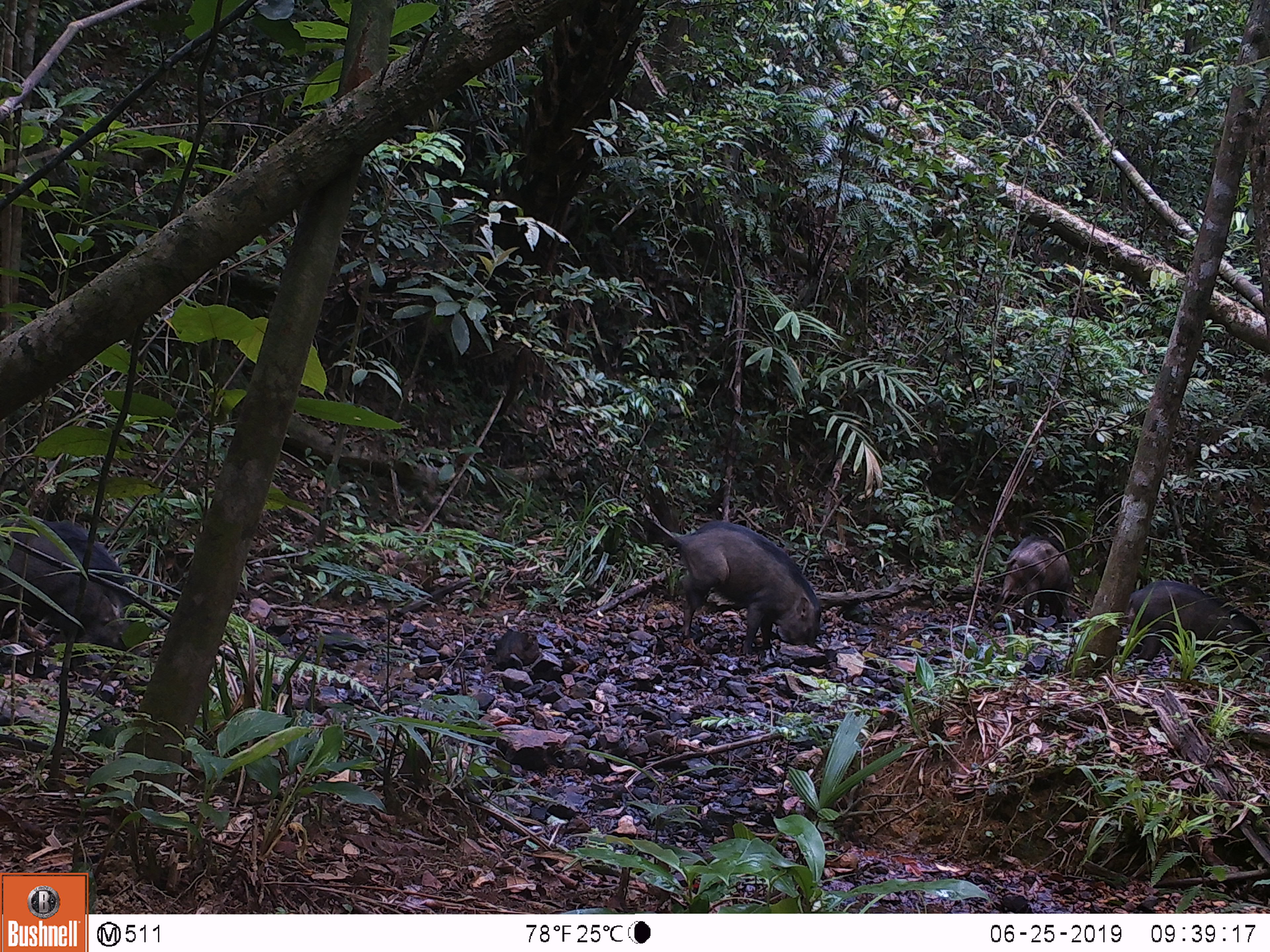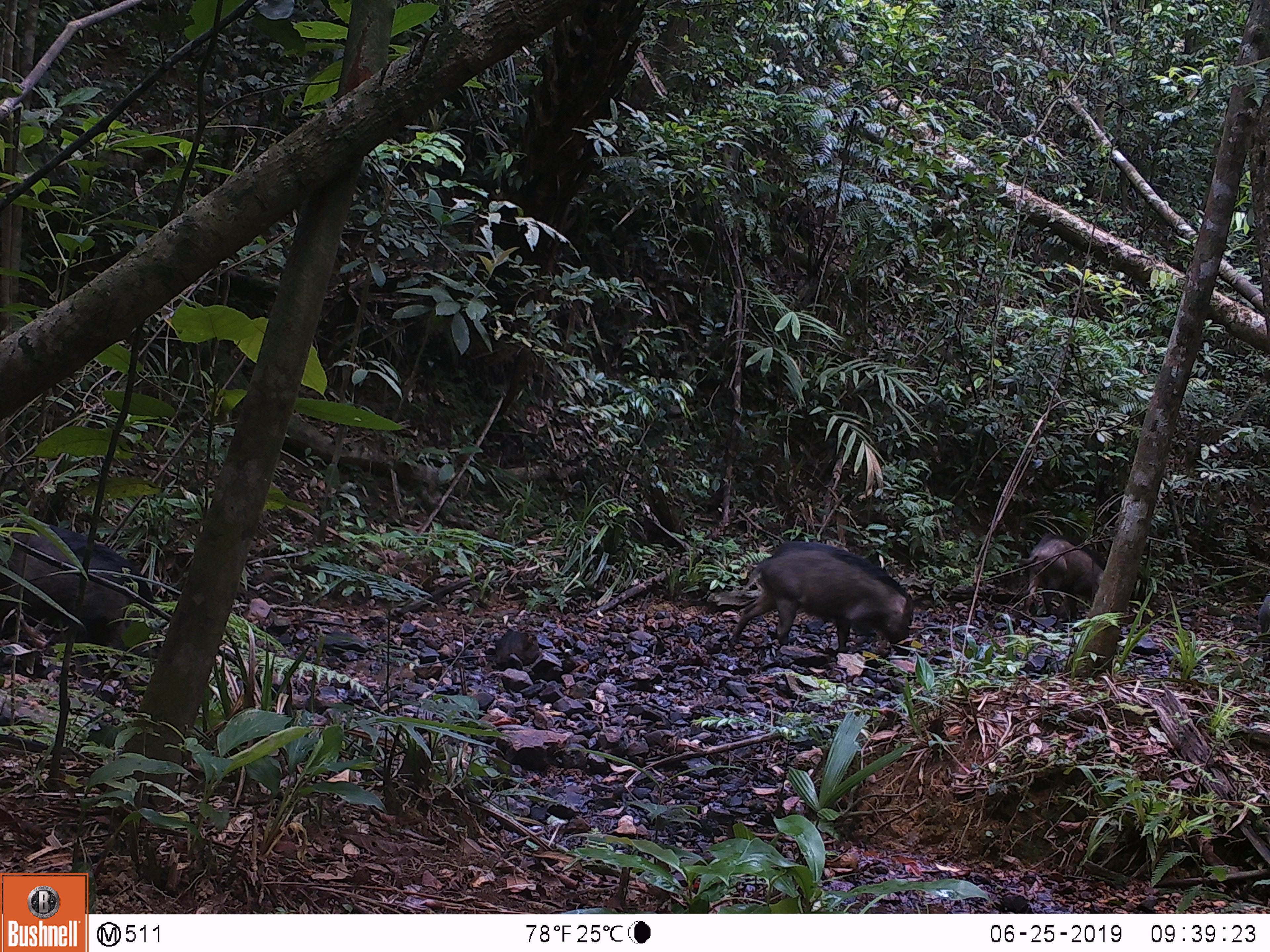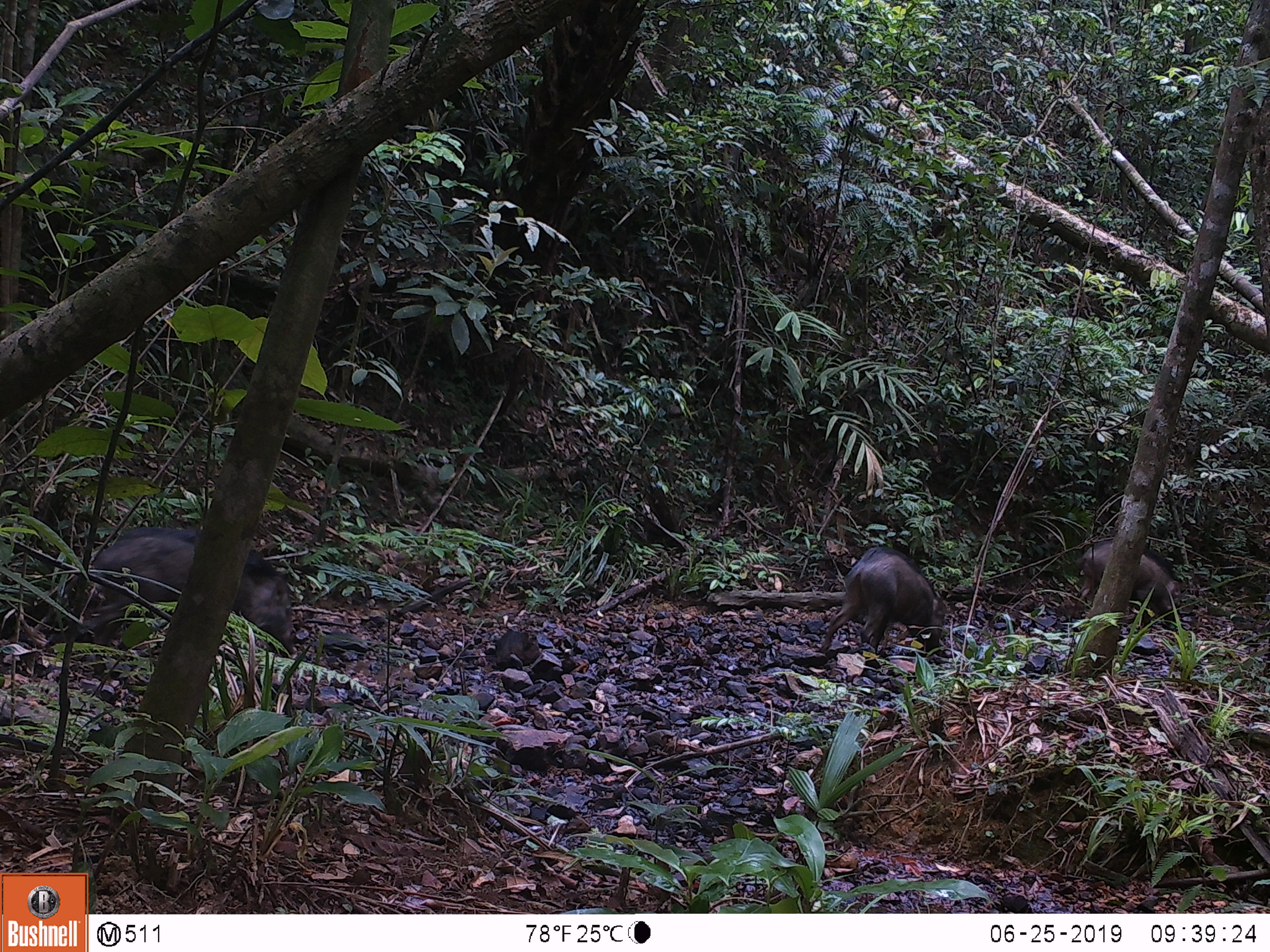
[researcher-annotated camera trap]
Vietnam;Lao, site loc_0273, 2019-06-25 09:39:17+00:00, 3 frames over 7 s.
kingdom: Animalia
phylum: Chordata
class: Mammalia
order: Artiodactyla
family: Suidae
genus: Sus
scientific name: Sus scrofa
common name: eurasian wild pig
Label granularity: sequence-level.